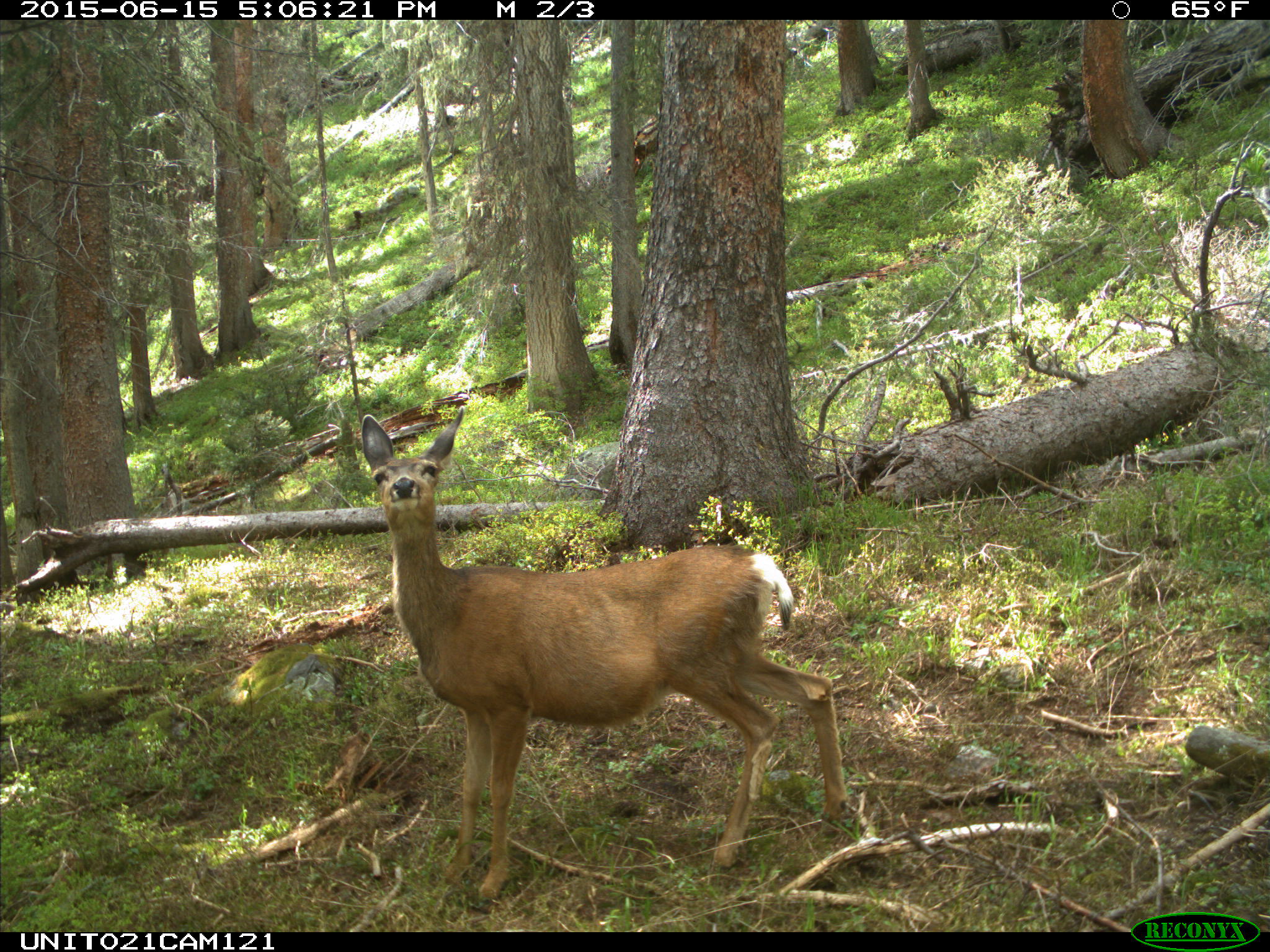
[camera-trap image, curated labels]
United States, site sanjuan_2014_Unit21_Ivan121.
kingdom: Animalia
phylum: Chordata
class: Mammalia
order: Artiodactyla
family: Cervidae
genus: Odocoileus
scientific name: Odocoileus hemionus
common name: mule deer